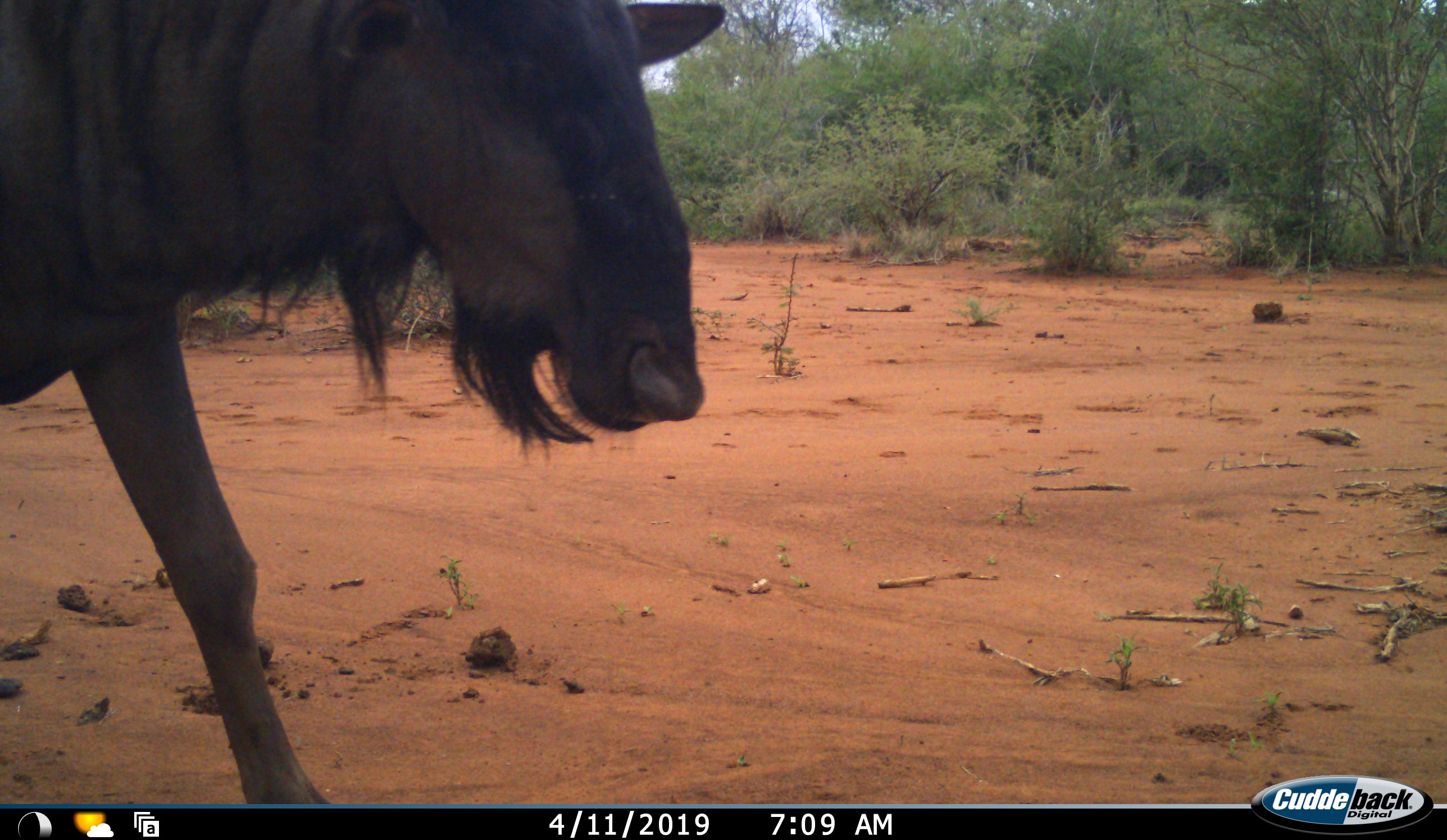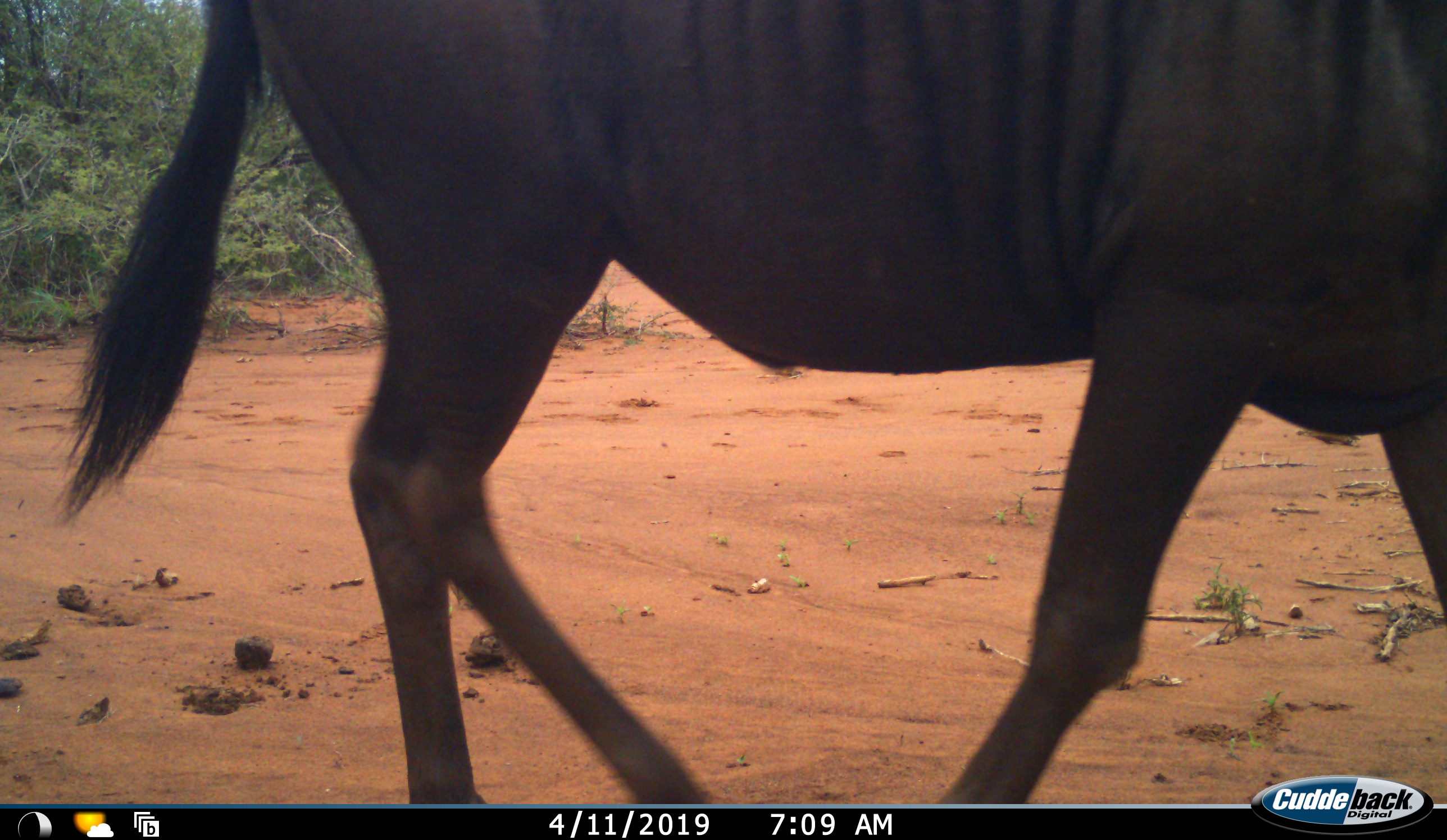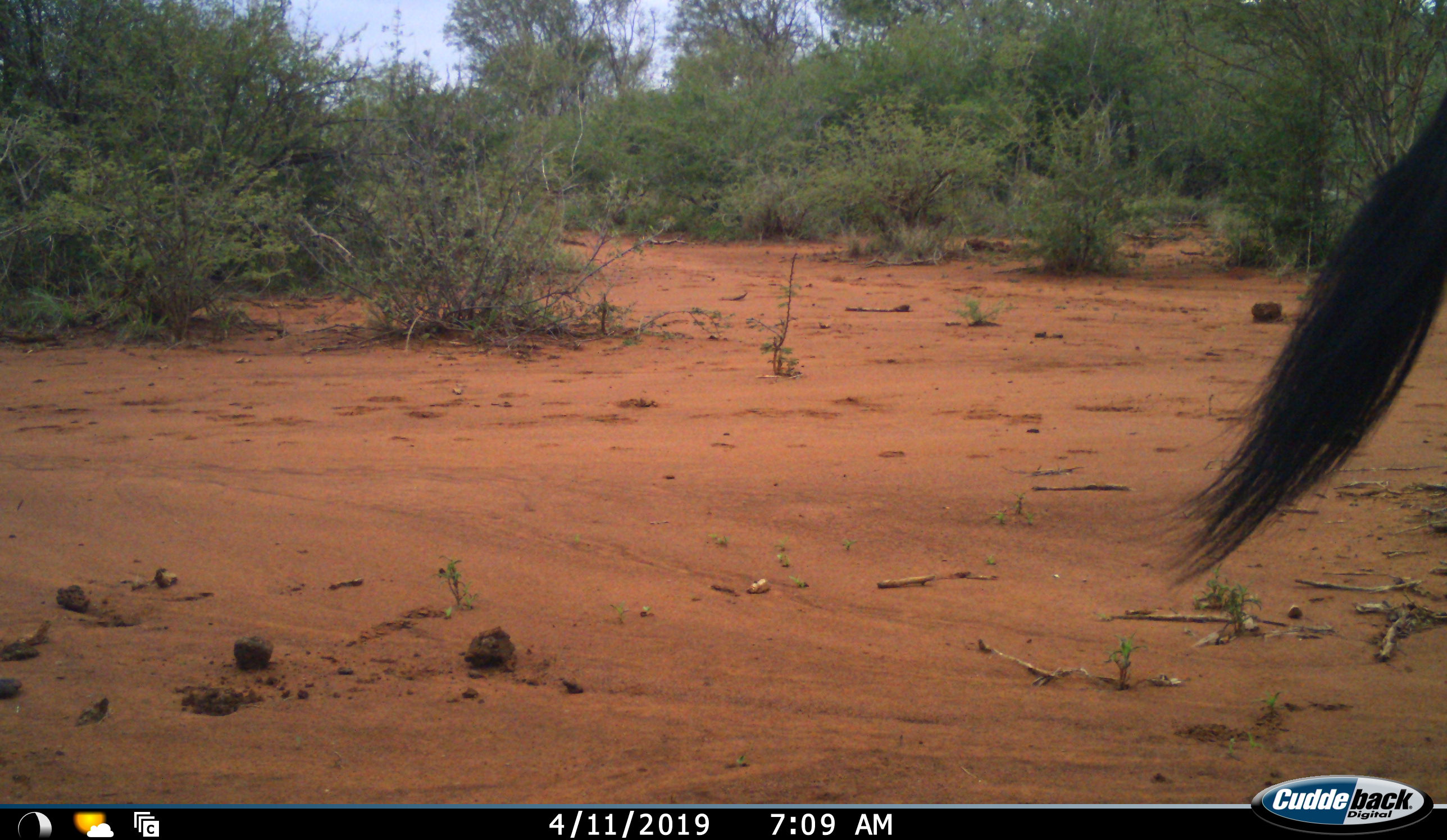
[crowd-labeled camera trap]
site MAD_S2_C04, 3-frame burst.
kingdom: Animalia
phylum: Chordata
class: Mammalia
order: Artiodactyla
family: Bovidae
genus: Connochaetes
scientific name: Connochaetes taurinus taurinus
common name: blue wildebeest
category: wildebeestblue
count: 1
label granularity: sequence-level